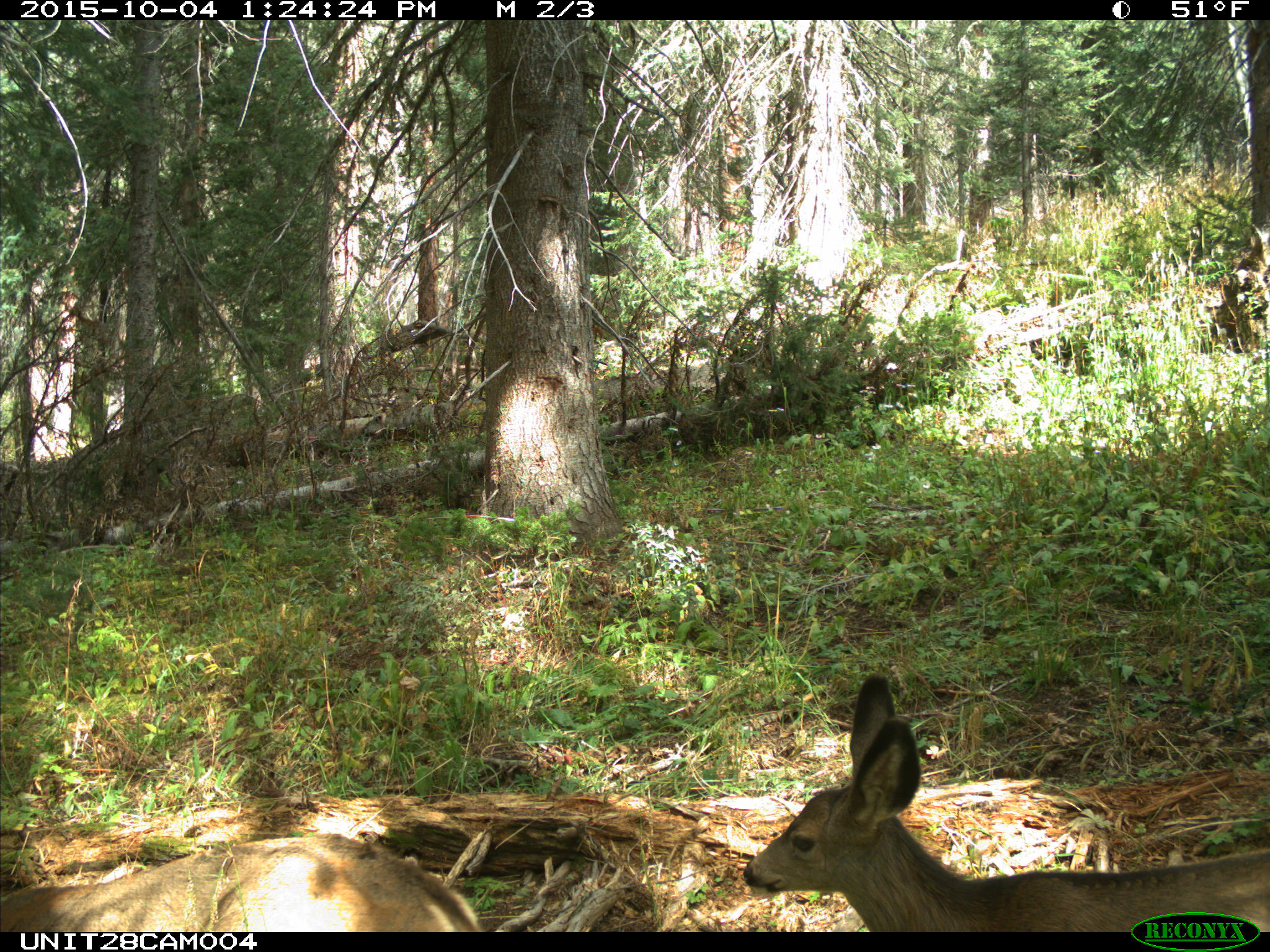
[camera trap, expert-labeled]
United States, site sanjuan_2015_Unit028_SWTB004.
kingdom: Animalia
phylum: Chordata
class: Mammalia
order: Artiodactyla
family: Cervidae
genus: Odocoileus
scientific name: Odocoileus hemionus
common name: mule deer